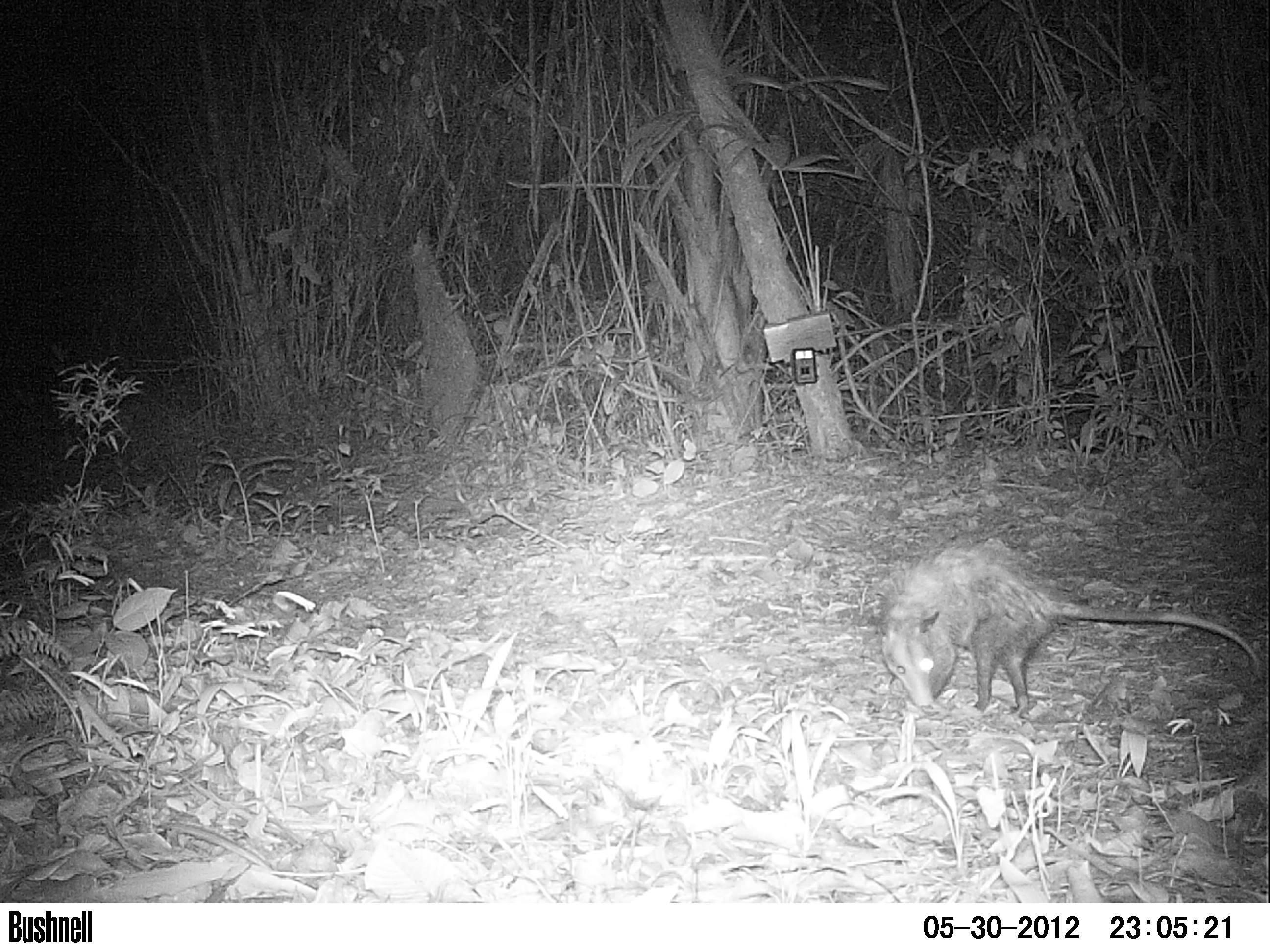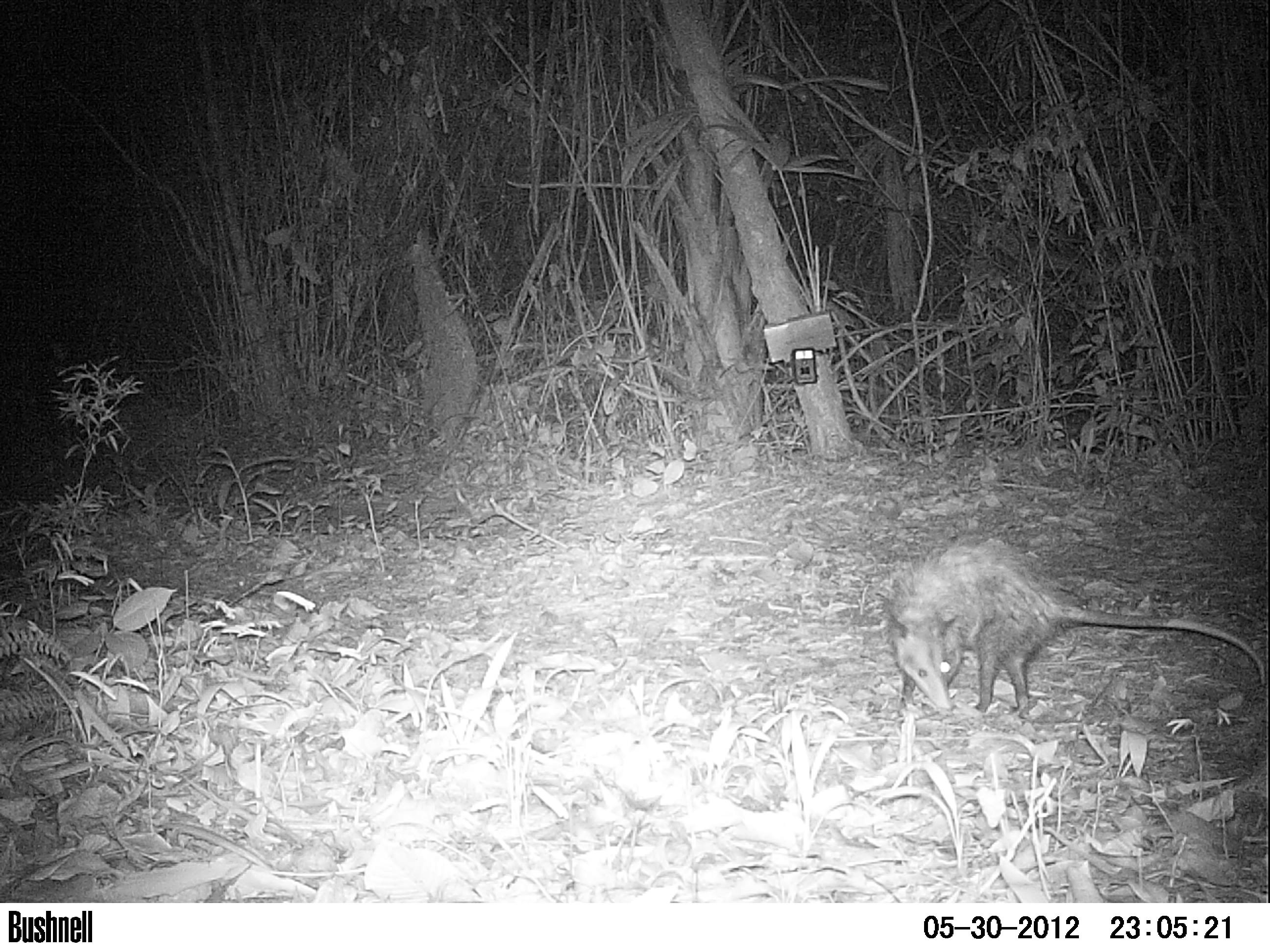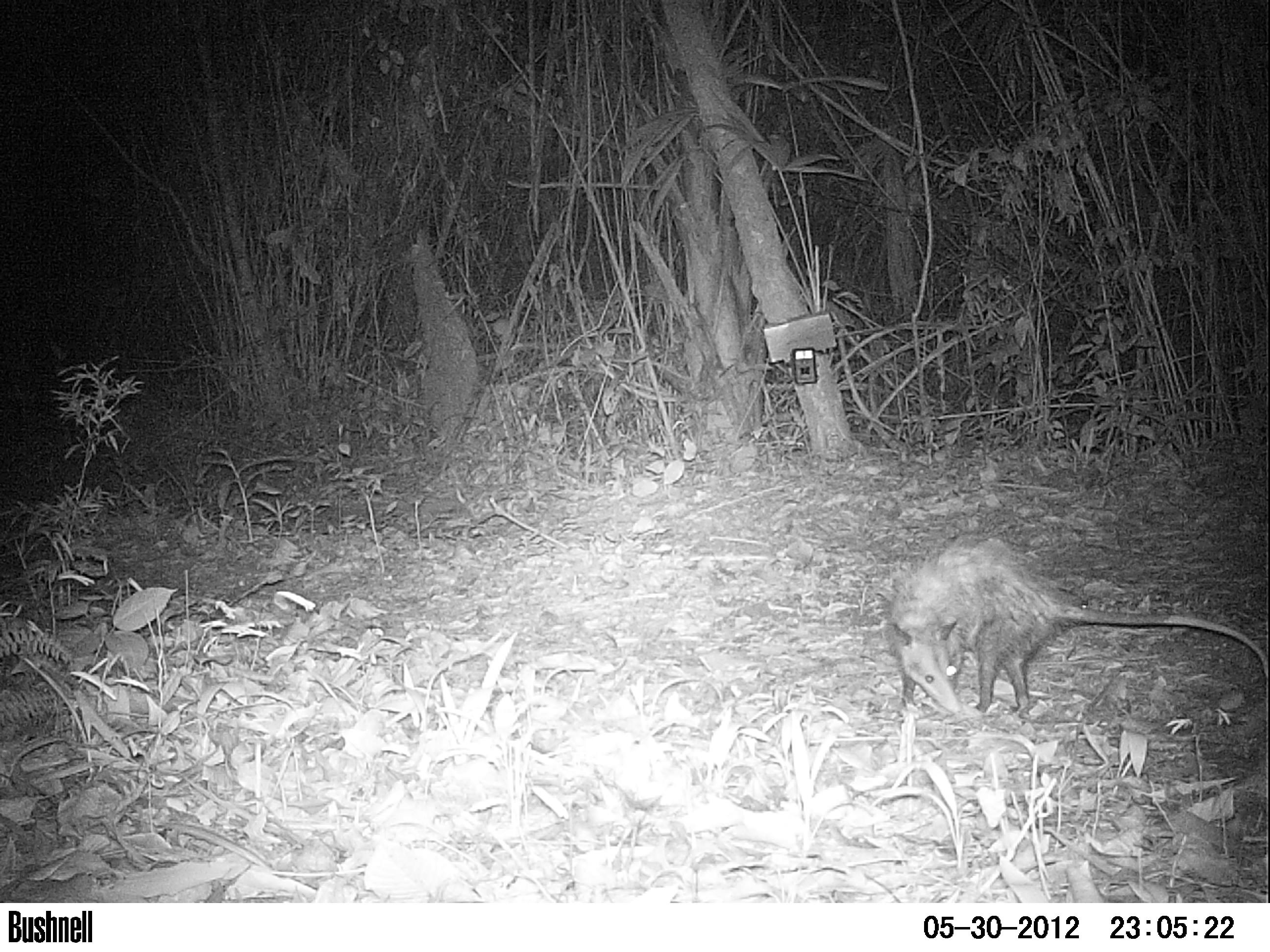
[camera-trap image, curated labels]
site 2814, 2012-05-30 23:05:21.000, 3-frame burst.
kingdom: Animalia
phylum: Chordata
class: Mammalia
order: Didelphimorphia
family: Didelphidae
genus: Didelphis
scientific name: Didelphis virginiana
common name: virginia opossum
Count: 1.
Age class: adult.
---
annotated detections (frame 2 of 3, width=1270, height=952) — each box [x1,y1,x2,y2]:
didelphis virginiana: [874,532,1264,724]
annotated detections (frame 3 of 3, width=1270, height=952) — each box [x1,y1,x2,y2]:
didelphis virginiana: [874,526,1268,733]